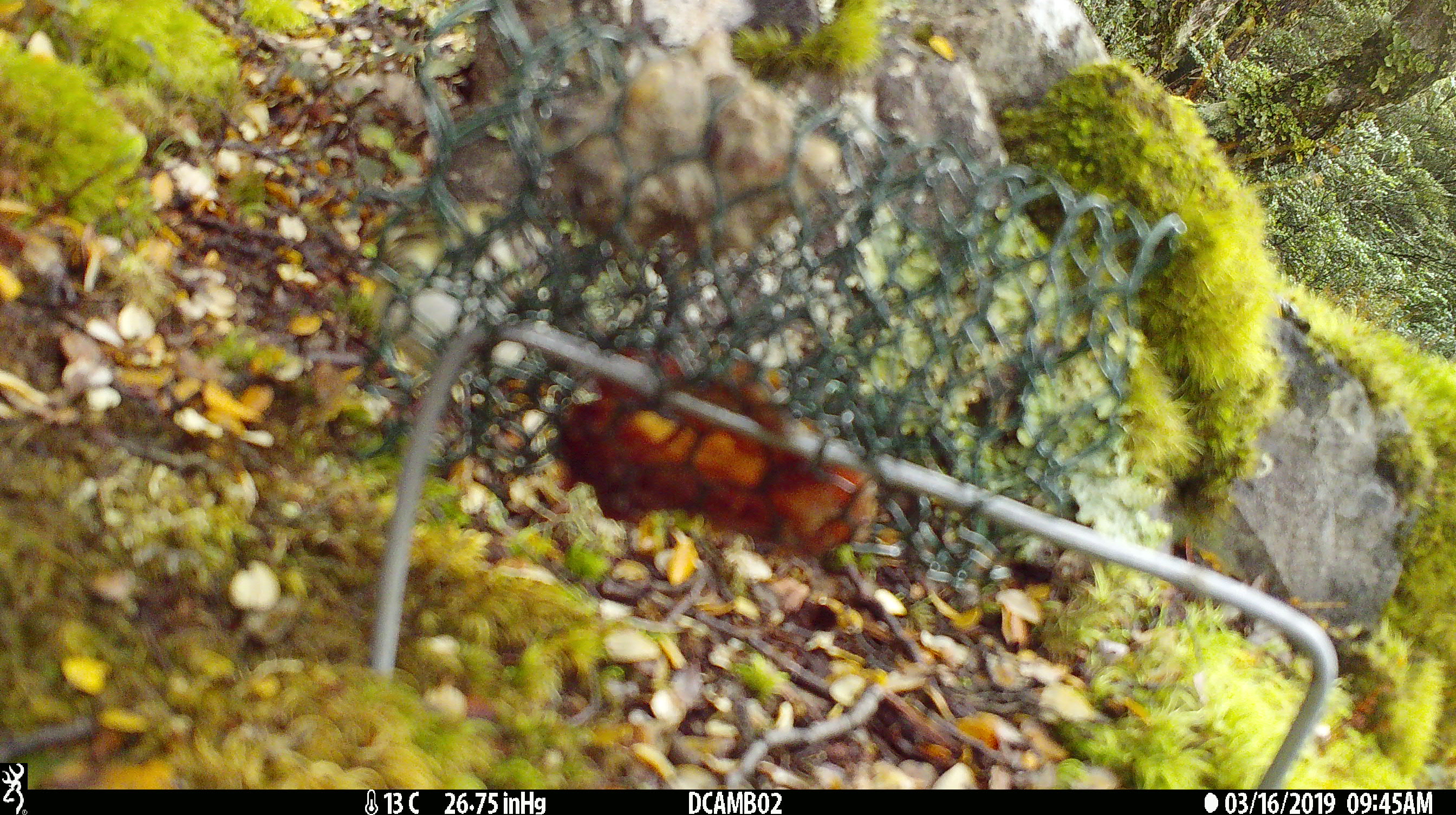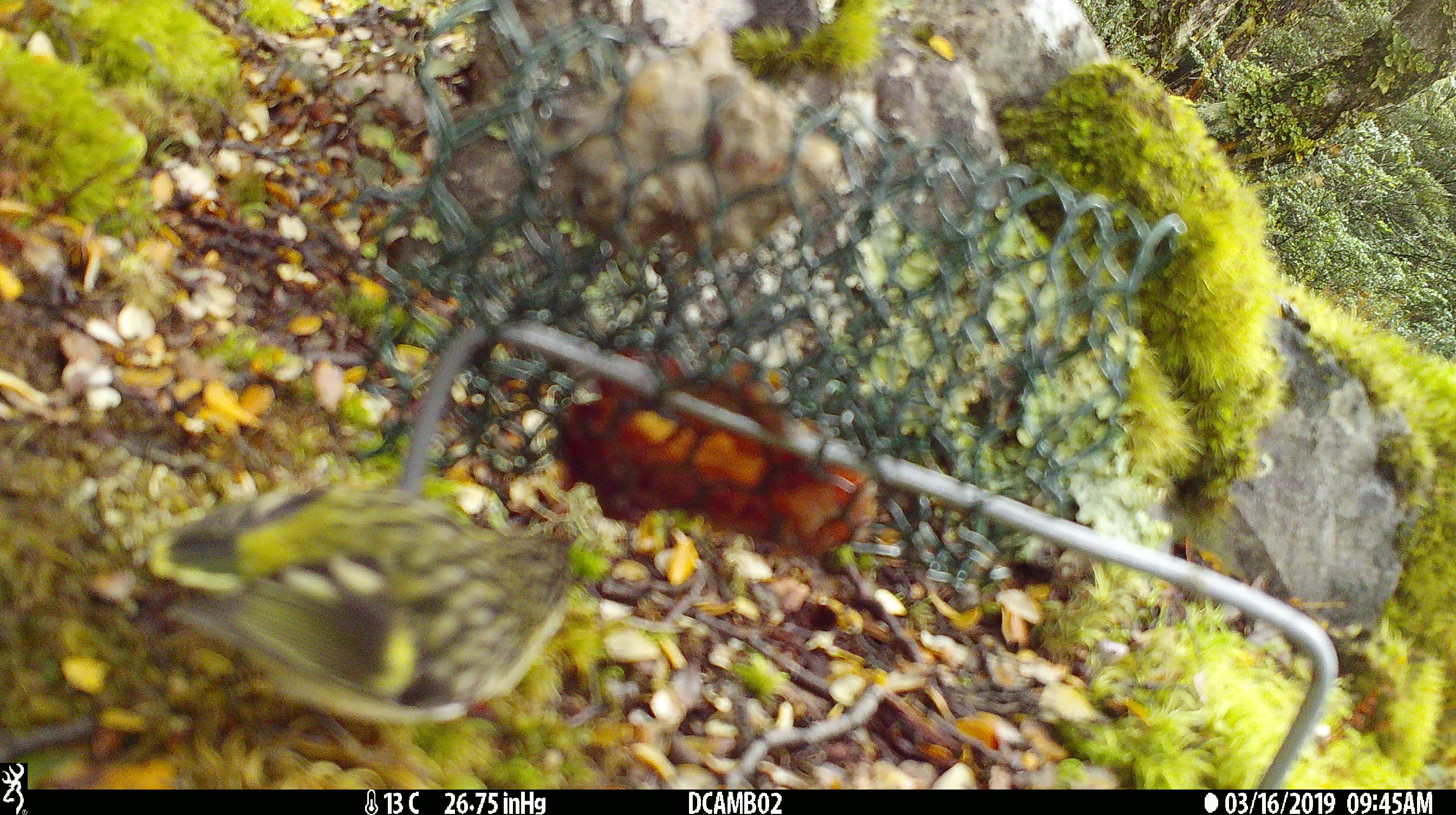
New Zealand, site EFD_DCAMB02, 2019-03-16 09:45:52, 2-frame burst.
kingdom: Animalia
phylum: Chordata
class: Aves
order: Passeriformes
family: Acanthisittidae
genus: Acanthisitta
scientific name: Acanthisitta chloris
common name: rifleman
Rifleman (Acanthisitta chloris).